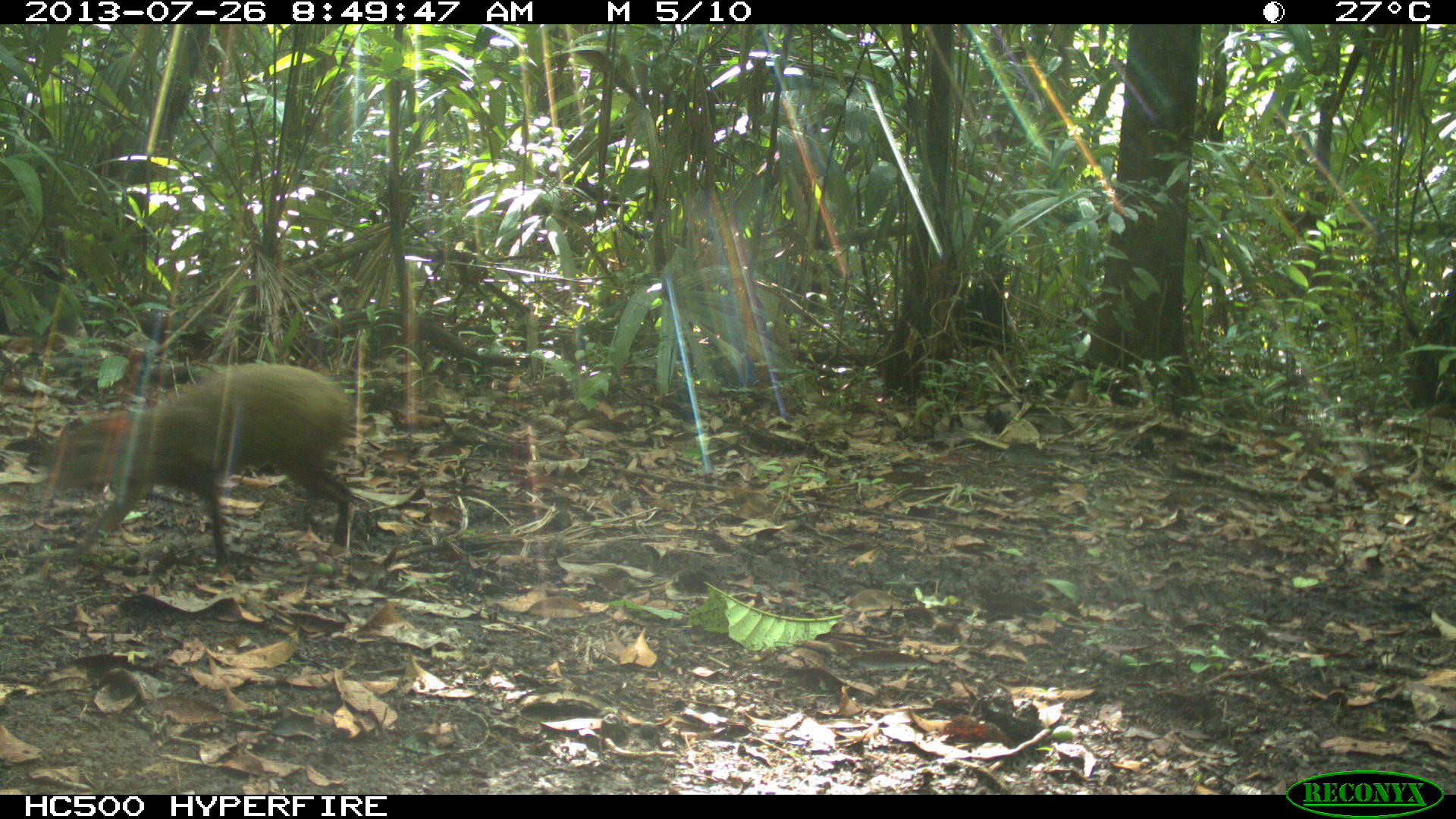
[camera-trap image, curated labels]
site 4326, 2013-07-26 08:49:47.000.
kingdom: Animalia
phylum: Chordata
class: Mammalia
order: Rodentia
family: Dasyproctidae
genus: Dasyprocta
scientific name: Dasyprocta punctata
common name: central american agouti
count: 1